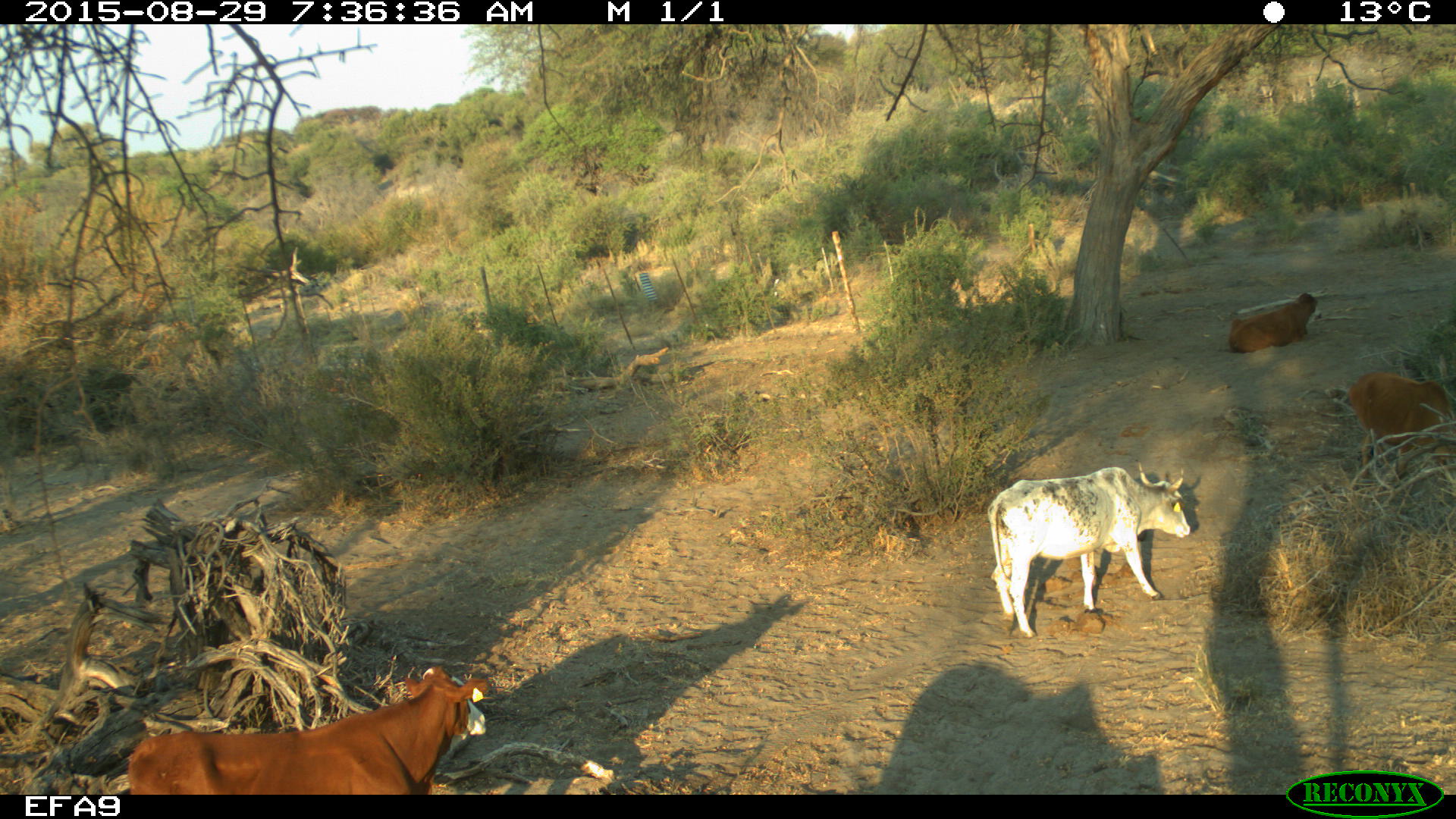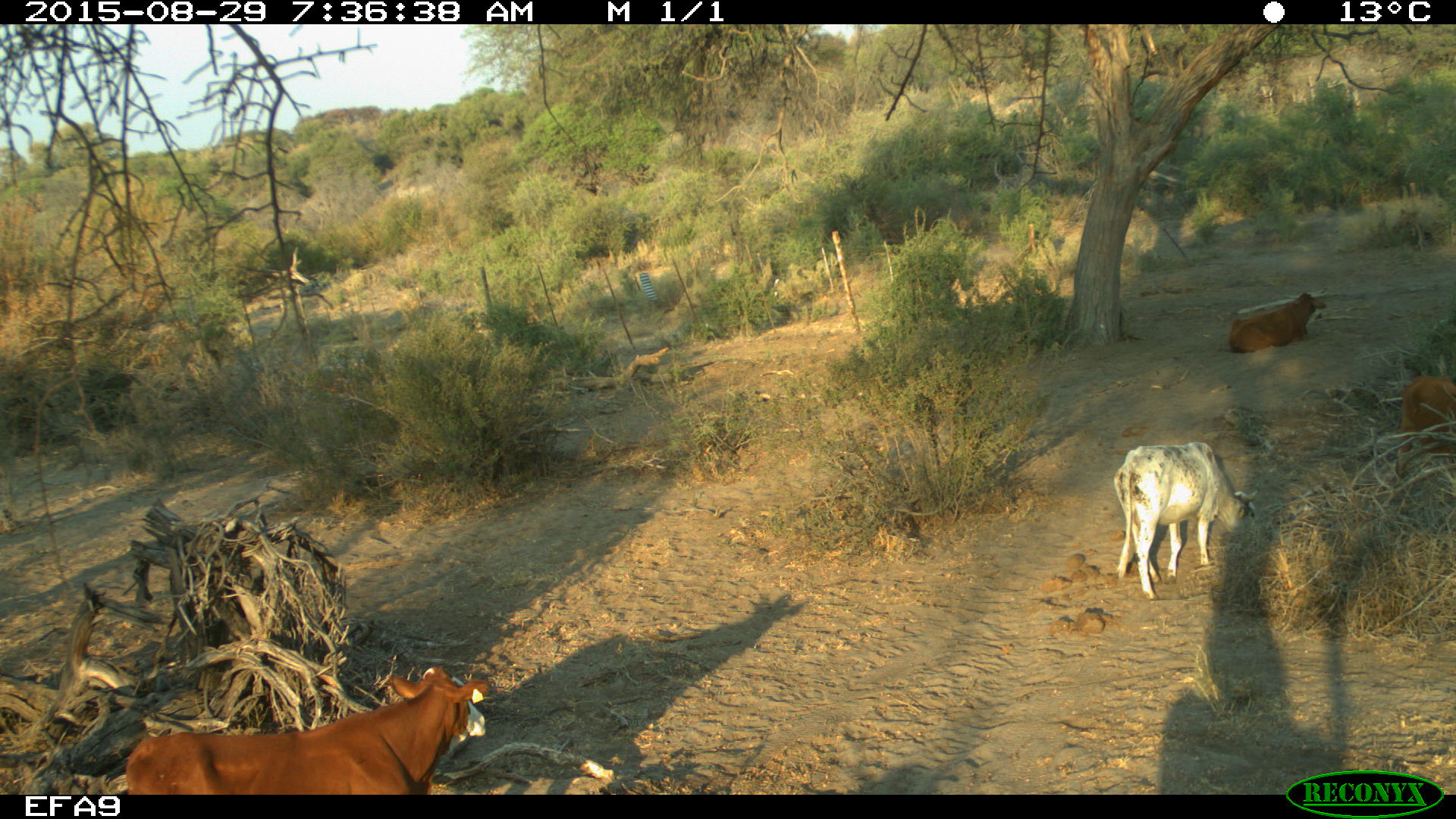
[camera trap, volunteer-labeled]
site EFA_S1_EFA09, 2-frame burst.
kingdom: Animalia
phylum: Chordata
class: Mammalia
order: Artiodactyla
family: Bovidae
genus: Bos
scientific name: Bos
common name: cattle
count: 4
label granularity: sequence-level